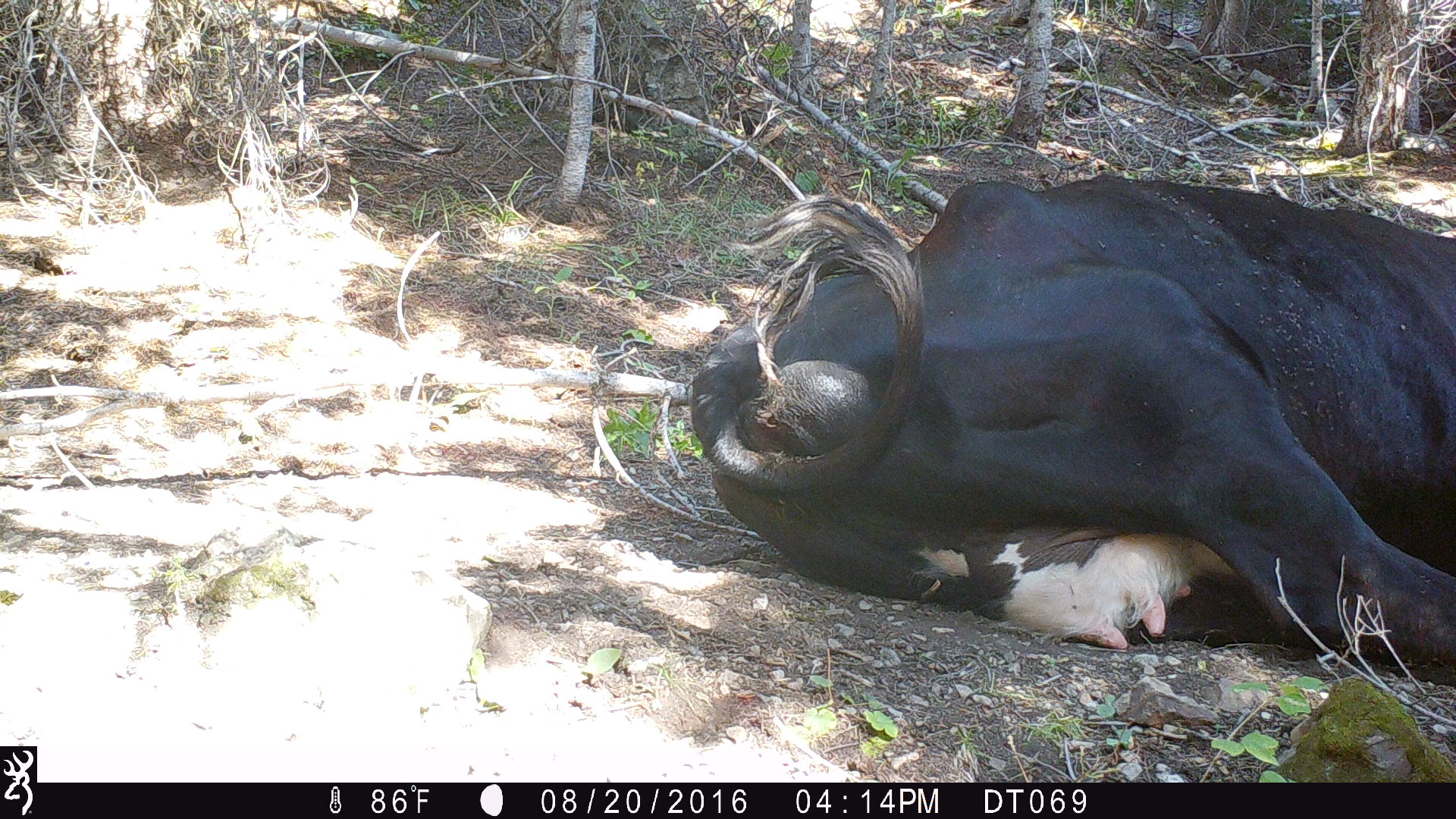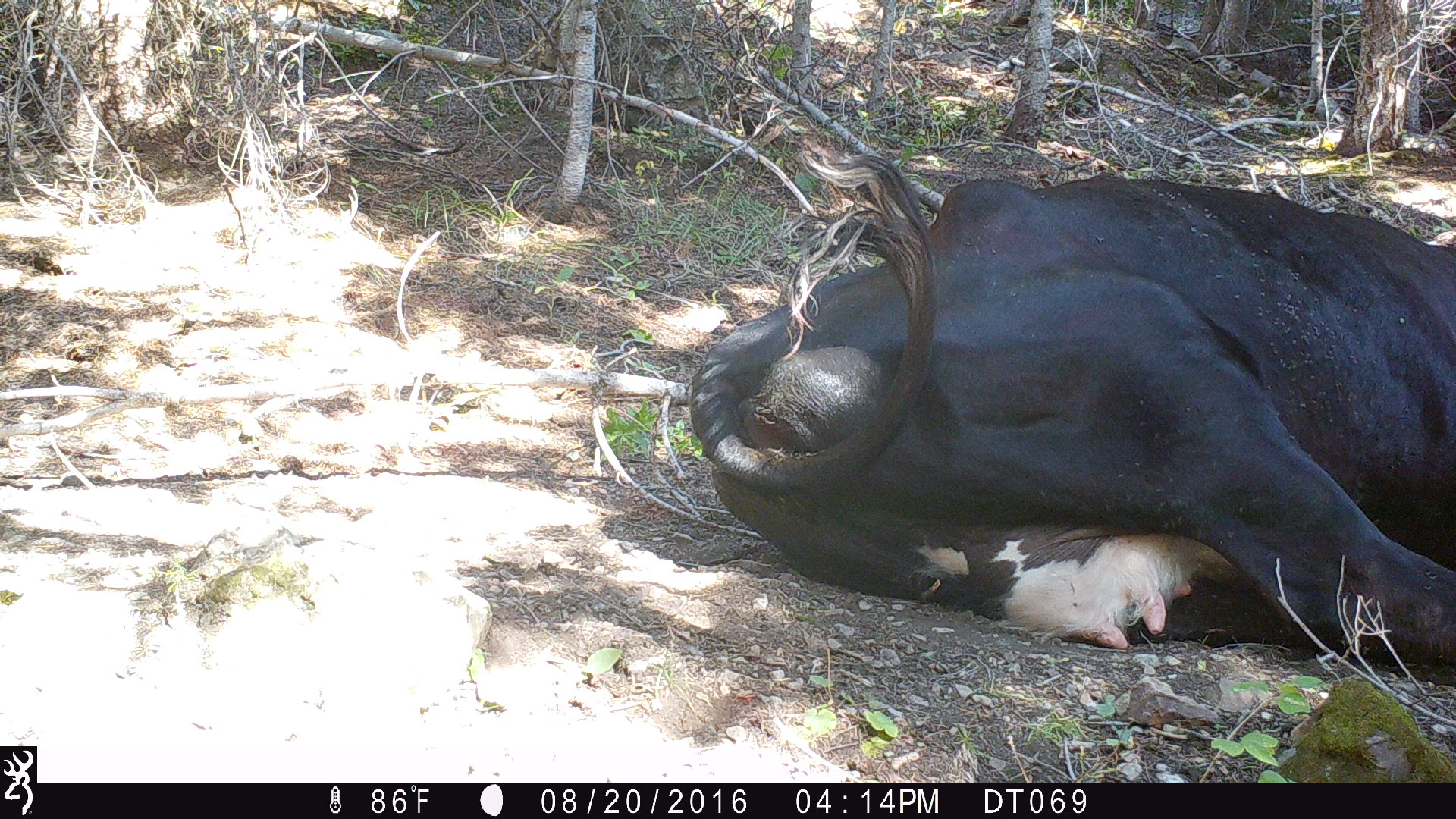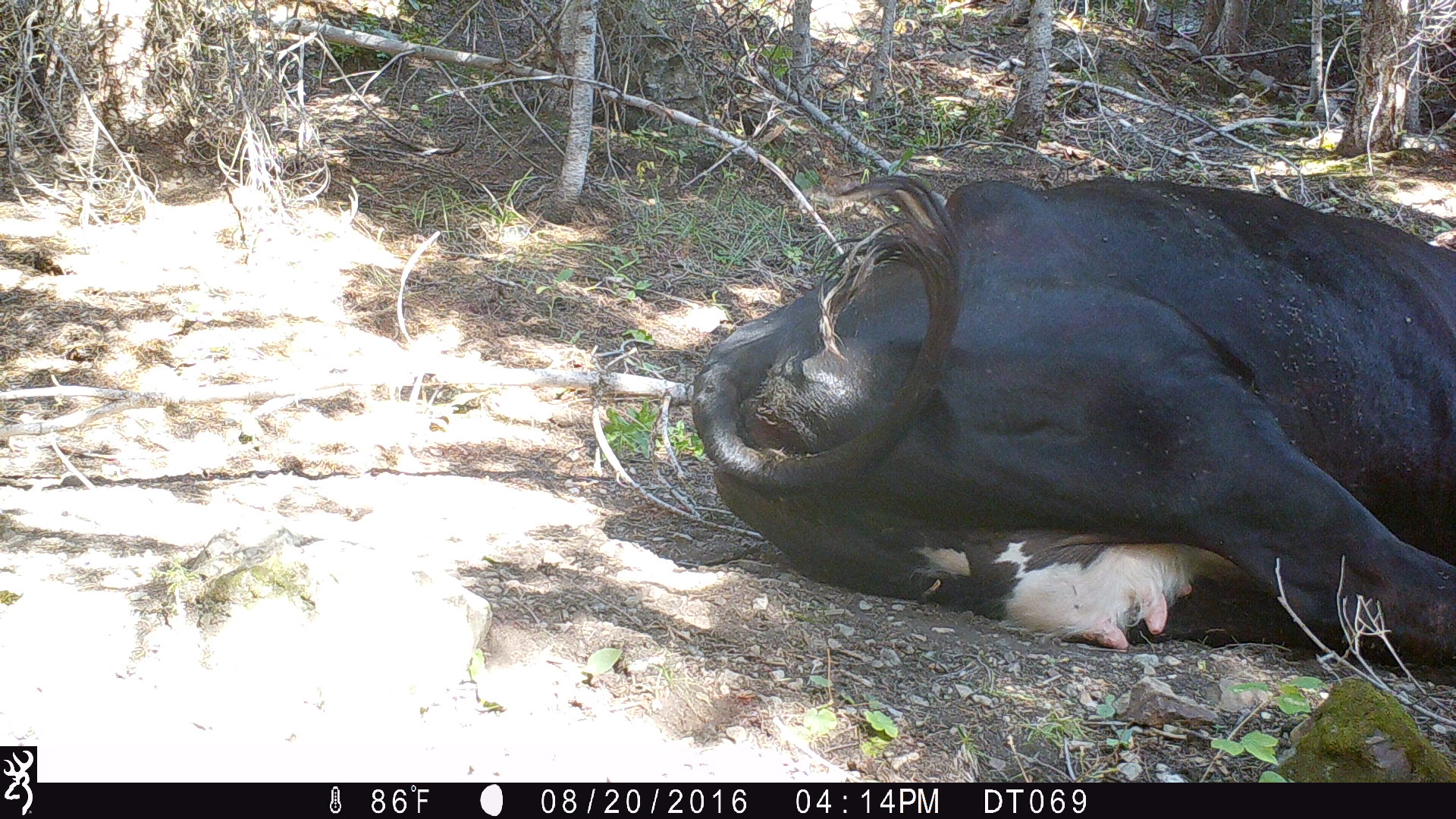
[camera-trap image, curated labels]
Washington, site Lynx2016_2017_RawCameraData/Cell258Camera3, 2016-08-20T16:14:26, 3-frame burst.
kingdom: Animalia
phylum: Chordata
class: Mammalia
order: Artiodactyla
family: Bovidae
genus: Bos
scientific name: Bos taurus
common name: domestic cattle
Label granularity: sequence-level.